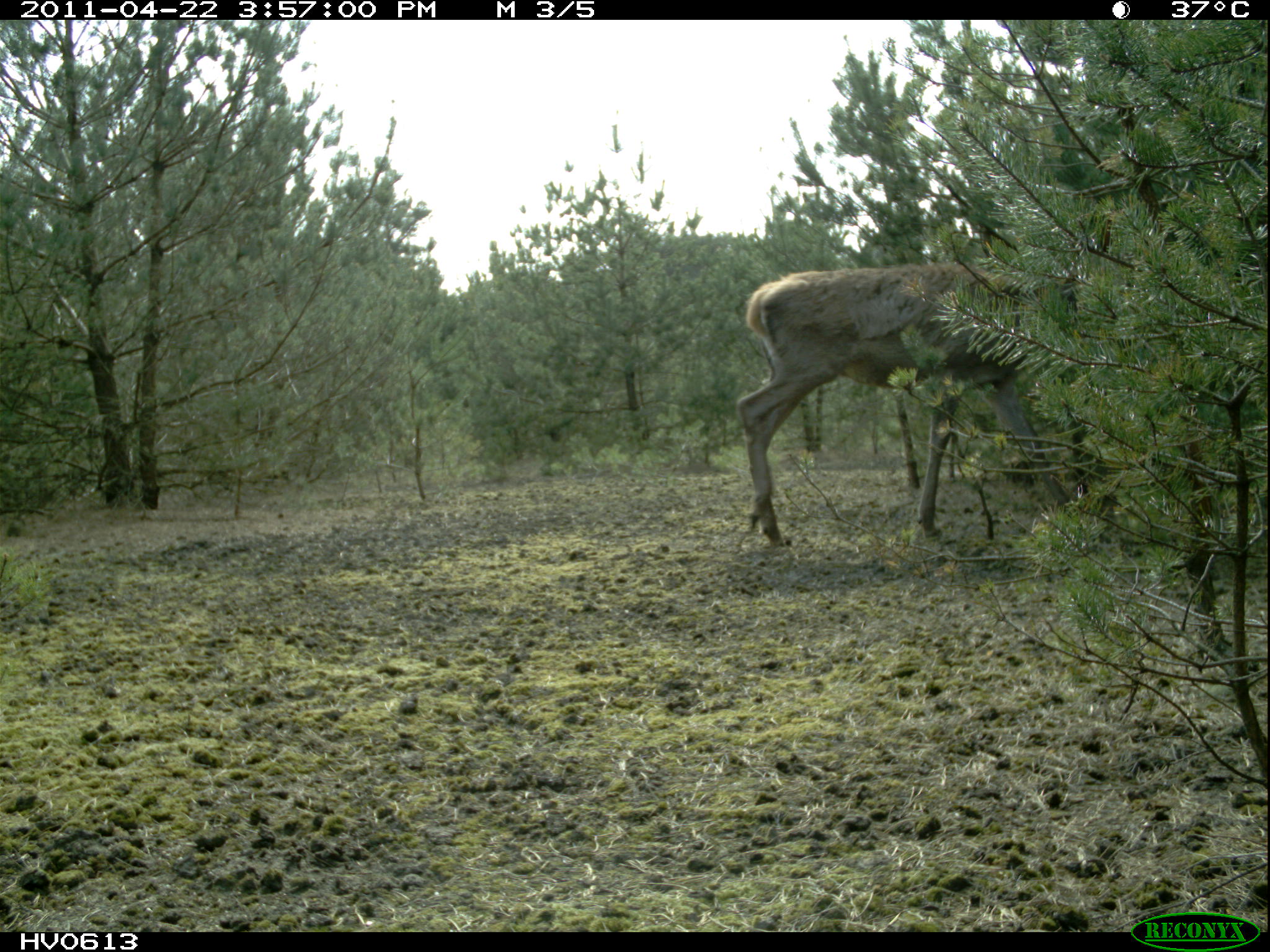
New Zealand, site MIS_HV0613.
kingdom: Animalia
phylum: Chordata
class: Mammalia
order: Artiodactyla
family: Cervidae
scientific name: Cervidae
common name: deer